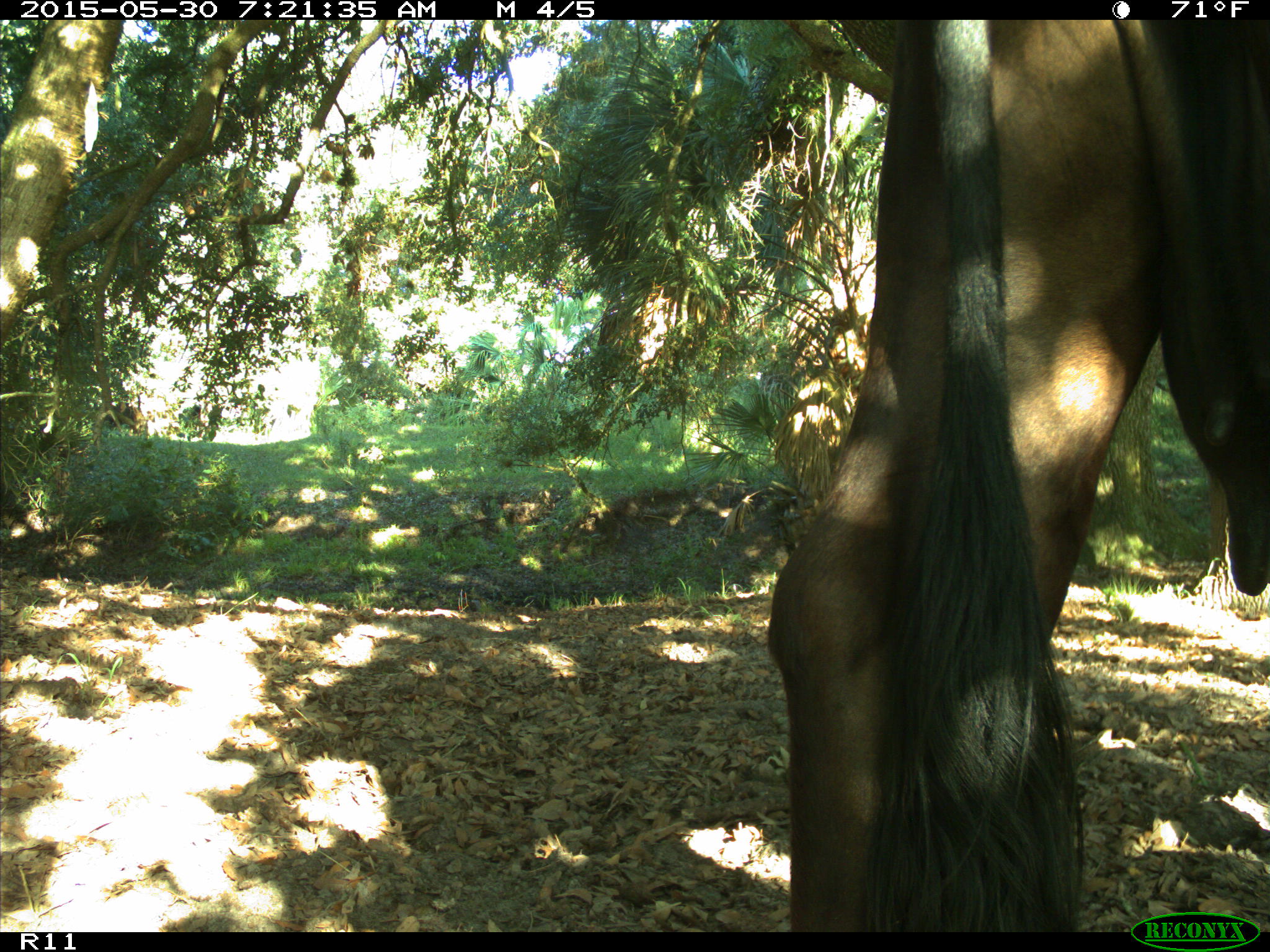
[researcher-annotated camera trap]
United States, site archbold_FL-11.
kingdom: Animalia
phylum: Chordata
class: Mammalia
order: Artiodactyla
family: Bovidae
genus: Bos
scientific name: Bos taurus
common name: domestic cow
Bos taurus (domestic cow).